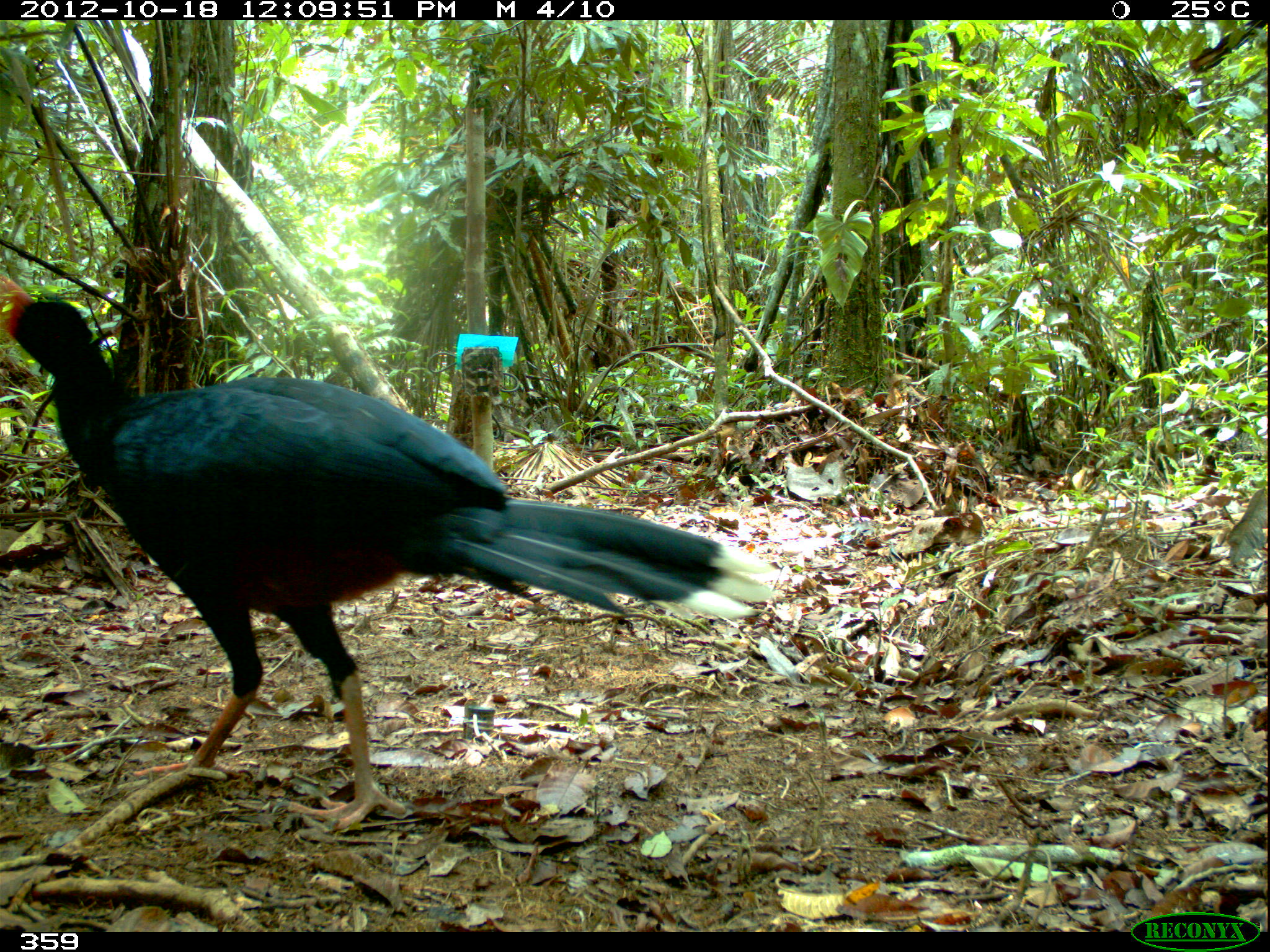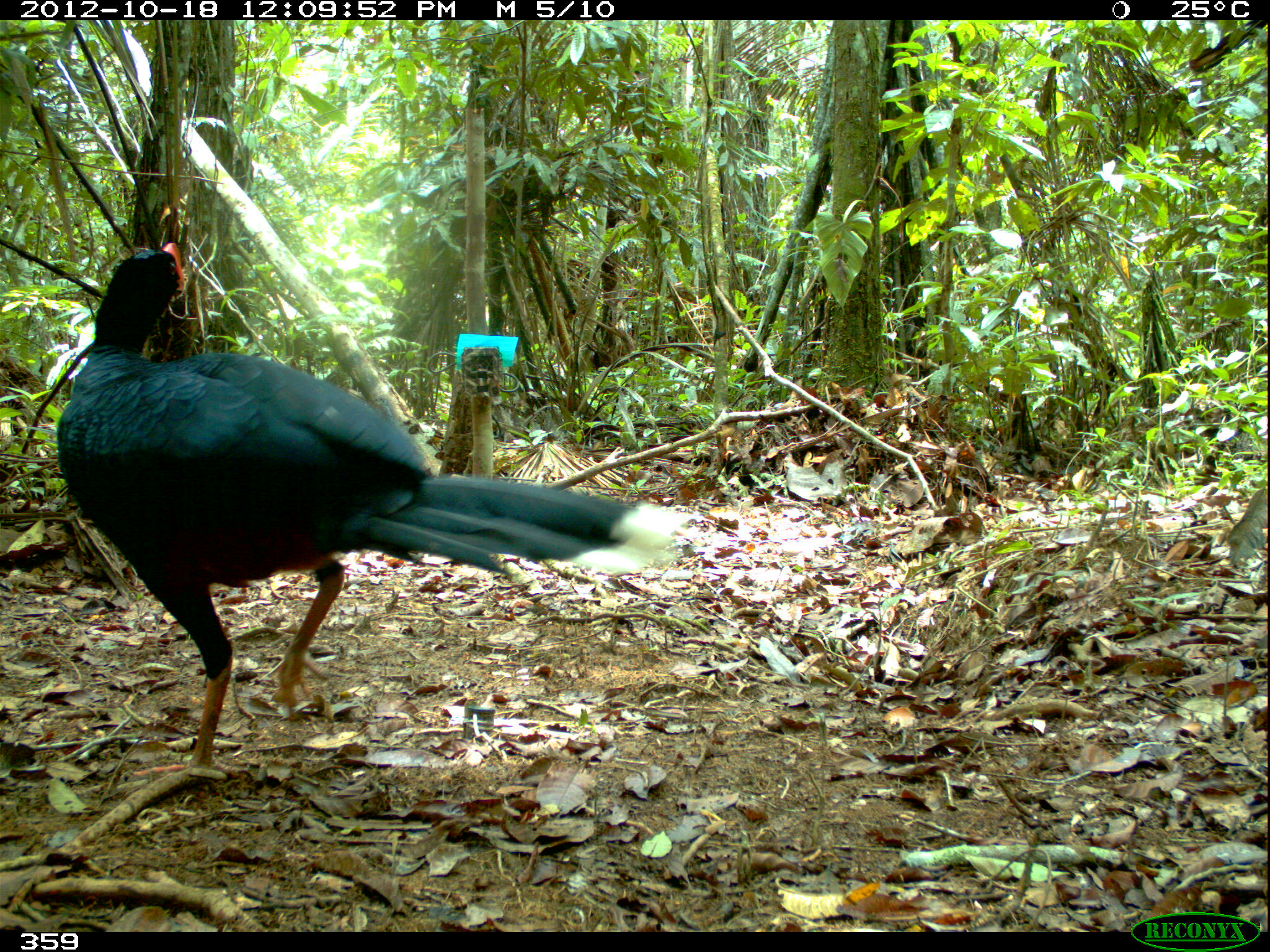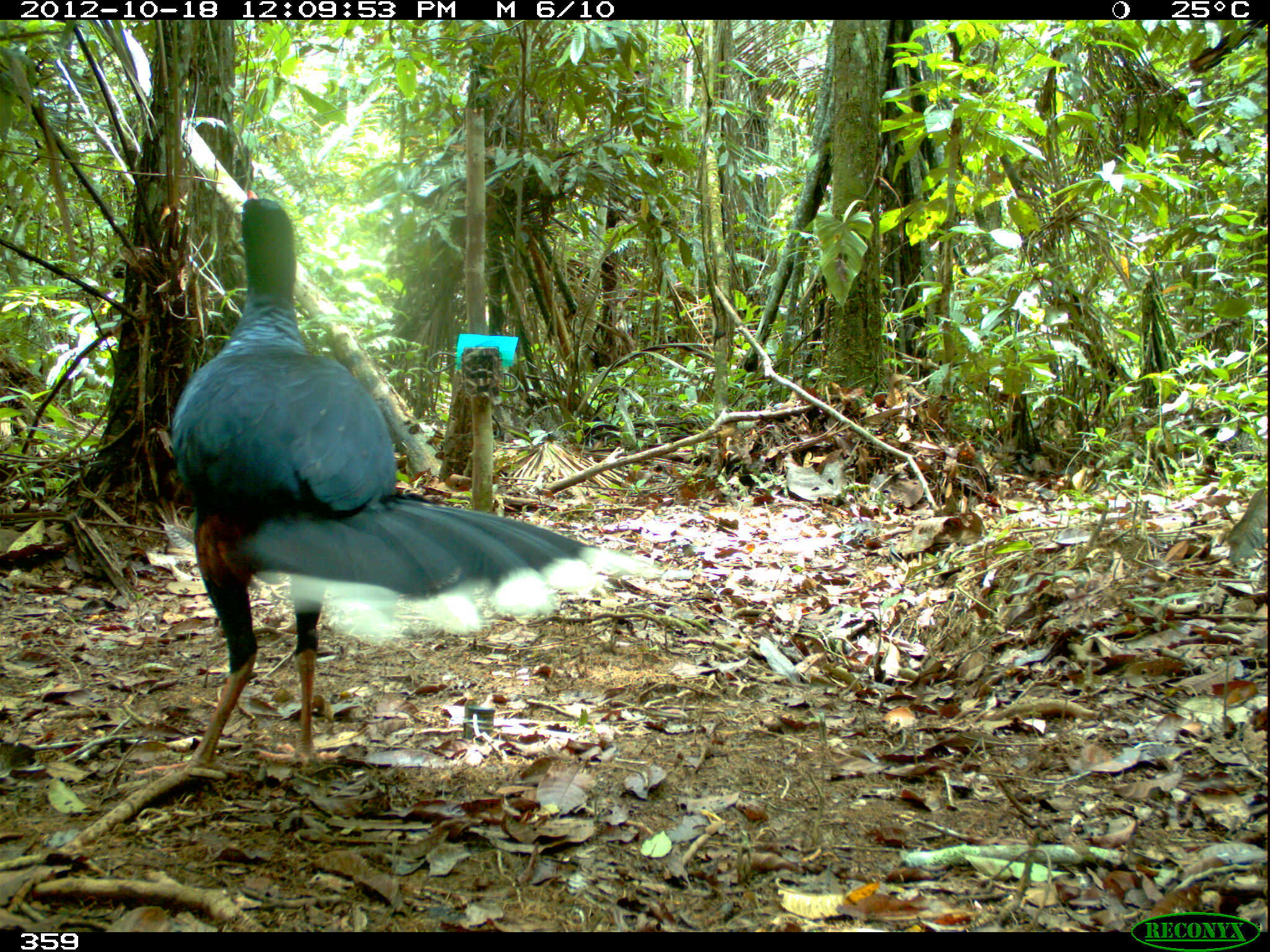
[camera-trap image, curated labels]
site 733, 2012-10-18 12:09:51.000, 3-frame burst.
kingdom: Animalia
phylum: Chordata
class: Aves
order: Galliformes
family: Cracidae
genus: Mitu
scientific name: Mitu tuberosum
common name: razor-billed curassow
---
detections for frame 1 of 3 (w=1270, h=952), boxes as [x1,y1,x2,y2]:
mitu tuberosum: [1,273,780,831]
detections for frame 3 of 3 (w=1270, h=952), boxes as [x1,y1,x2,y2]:
mitu tuberosum: [112,186,662,782]